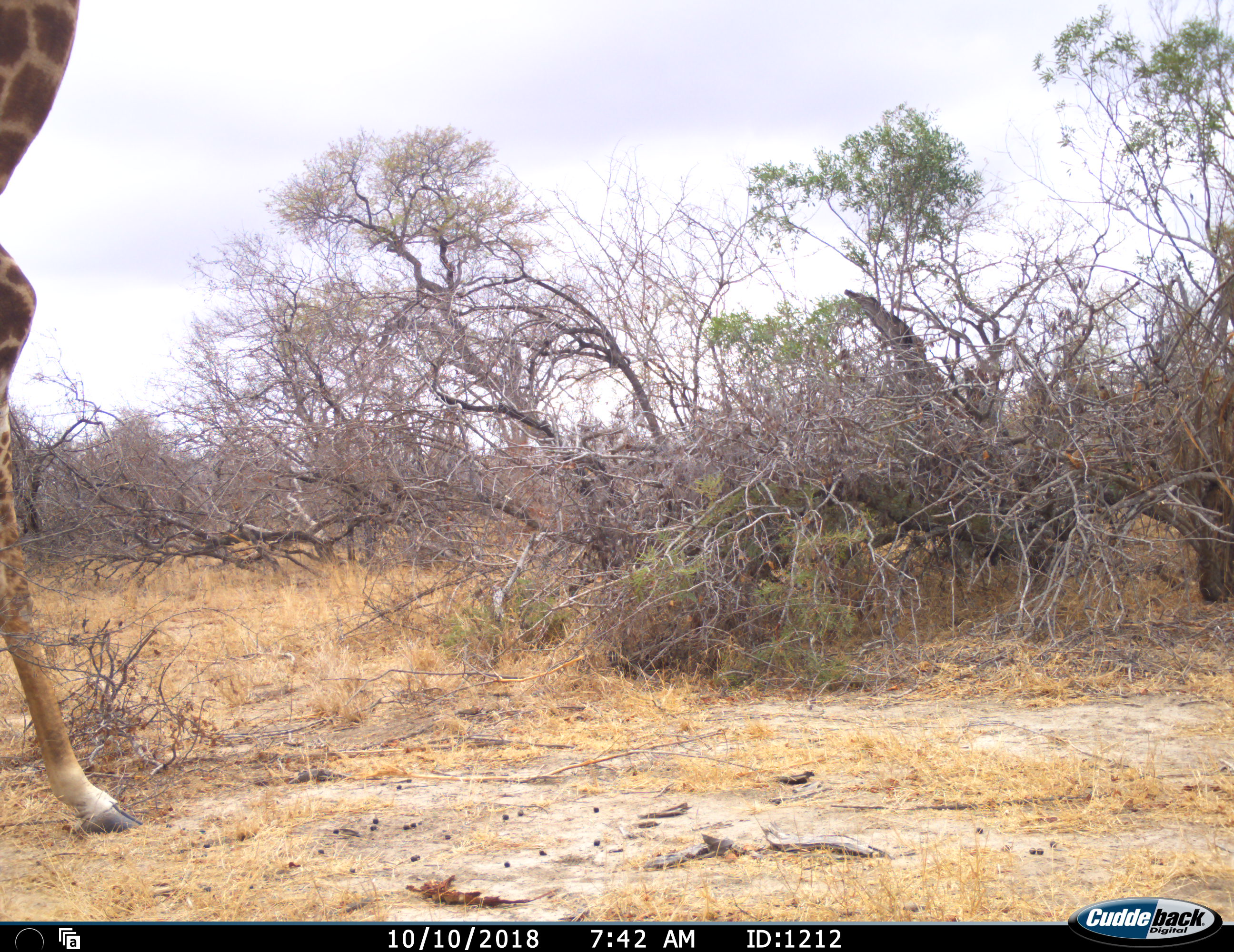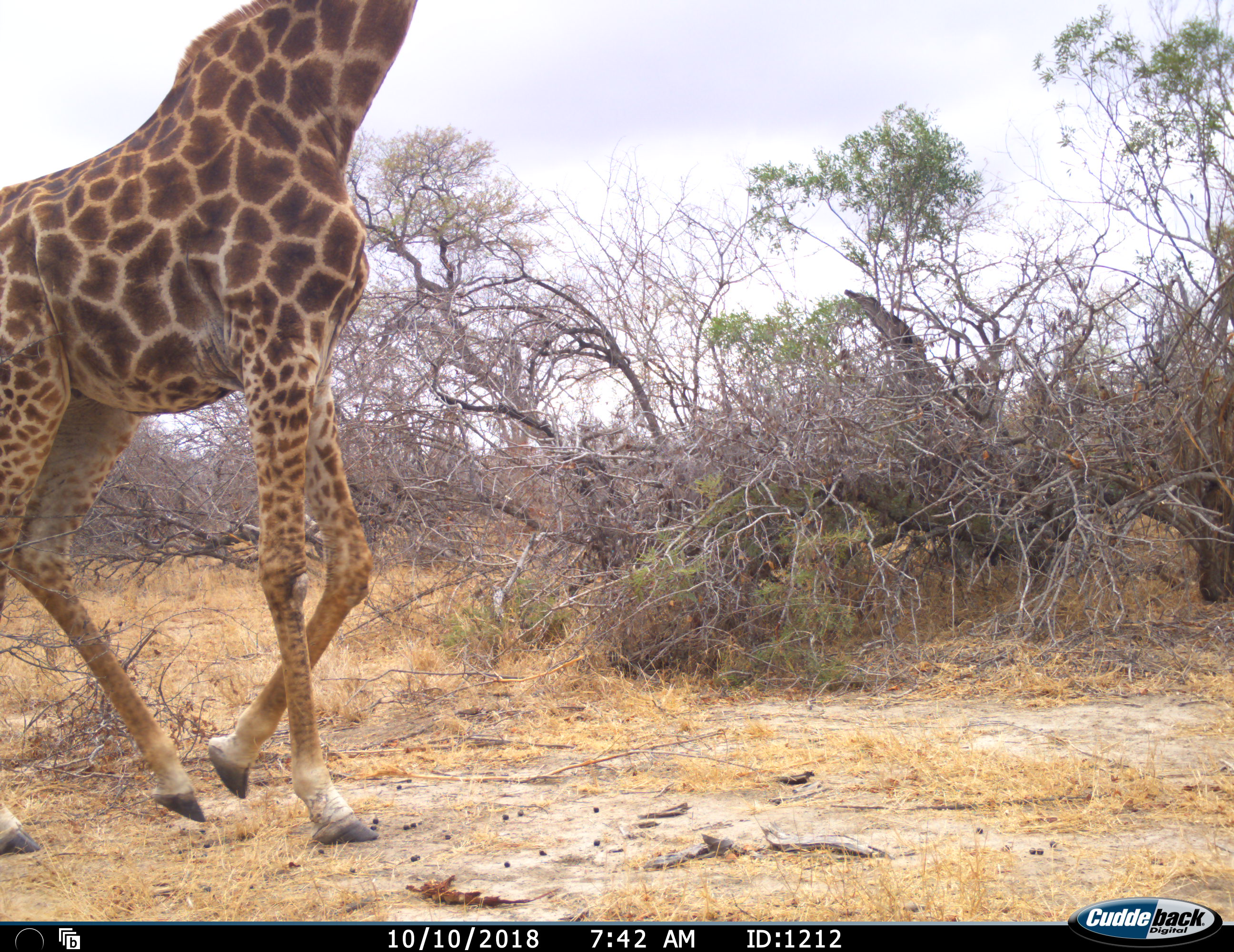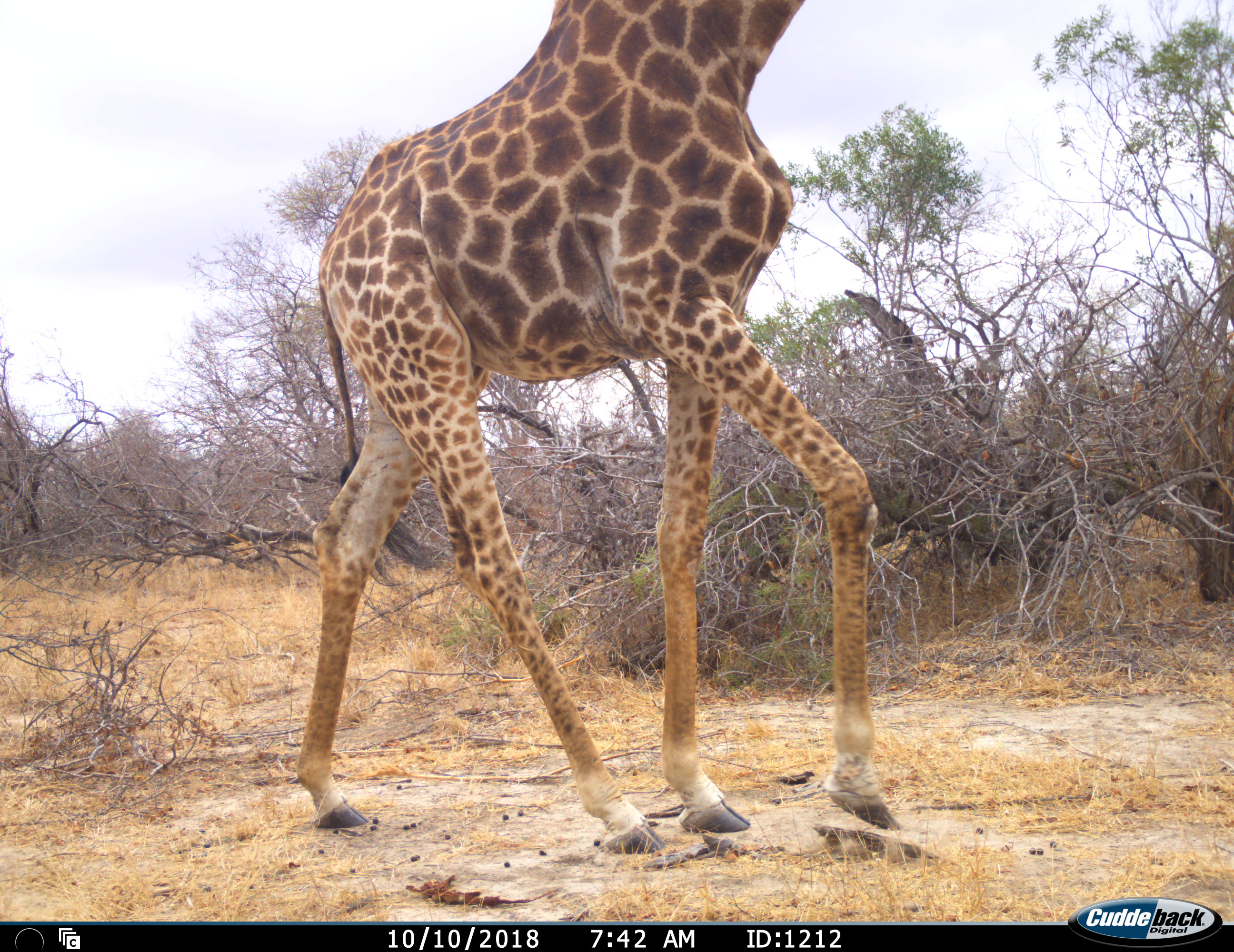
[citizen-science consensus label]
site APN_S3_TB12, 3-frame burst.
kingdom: Animalia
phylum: Chordata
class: Mammalia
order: Artiodactyla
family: Giraffidae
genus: Giraffa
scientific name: Giraffa camelopardalis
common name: giraffe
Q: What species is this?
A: Giraffe (Giraffa camelopardalis).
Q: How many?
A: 1.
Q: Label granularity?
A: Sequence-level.